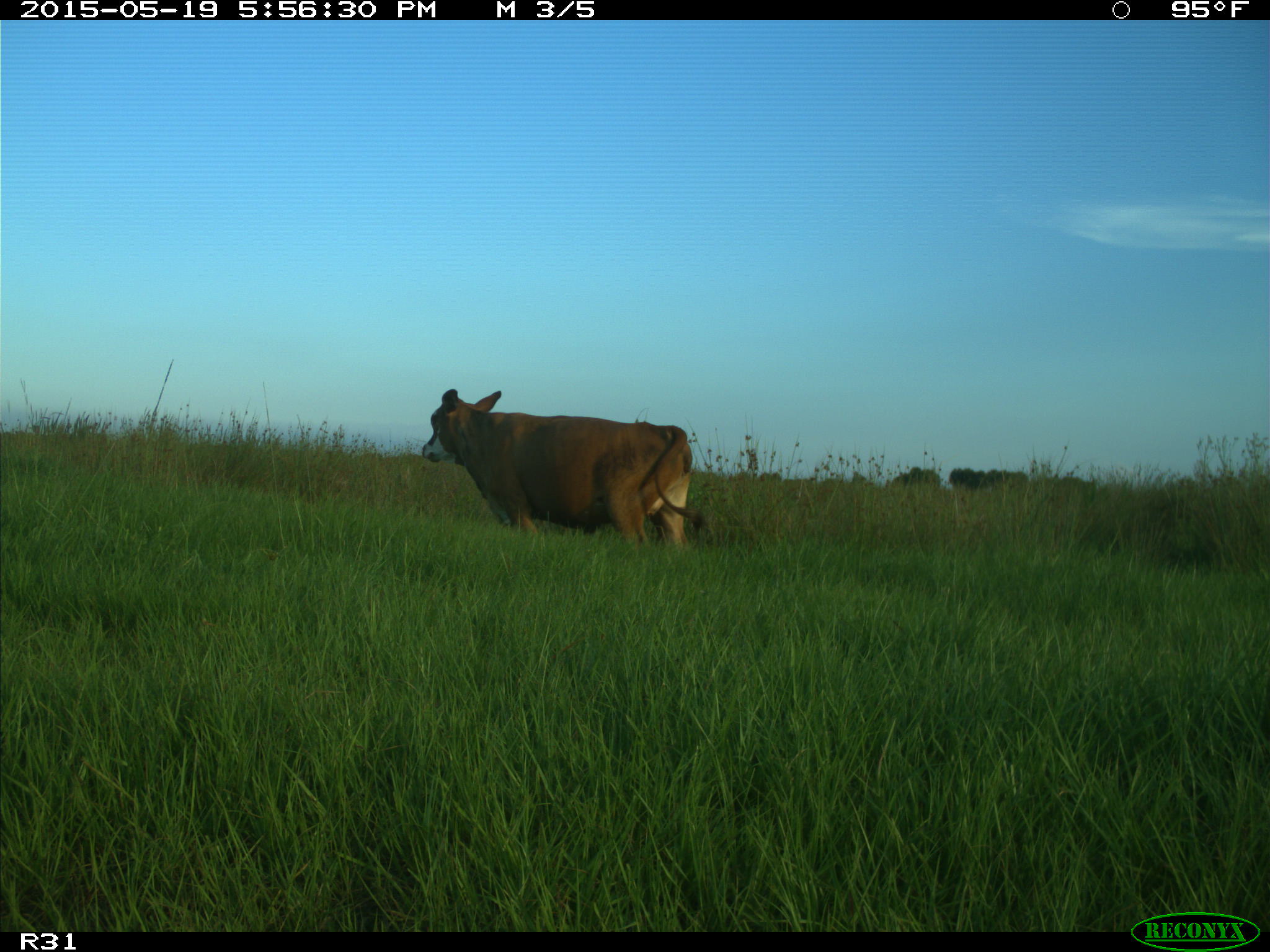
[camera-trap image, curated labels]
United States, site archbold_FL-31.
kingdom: Animalia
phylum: Chordata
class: Mammalia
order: Artiodactyla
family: Bovidae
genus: Bos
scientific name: Bos taurus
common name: domestic cow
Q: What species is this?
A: Bos taurus (domestic cow).